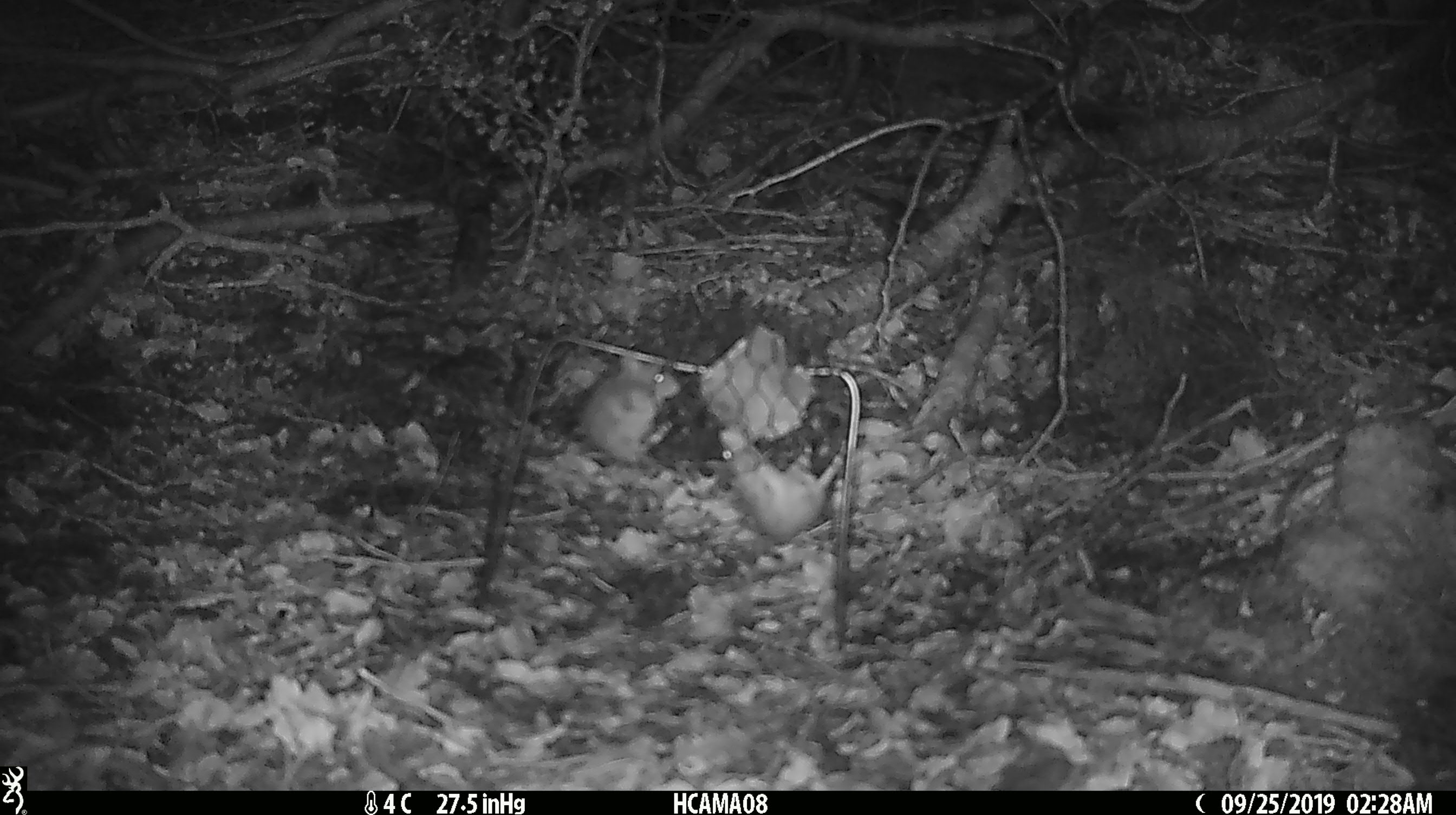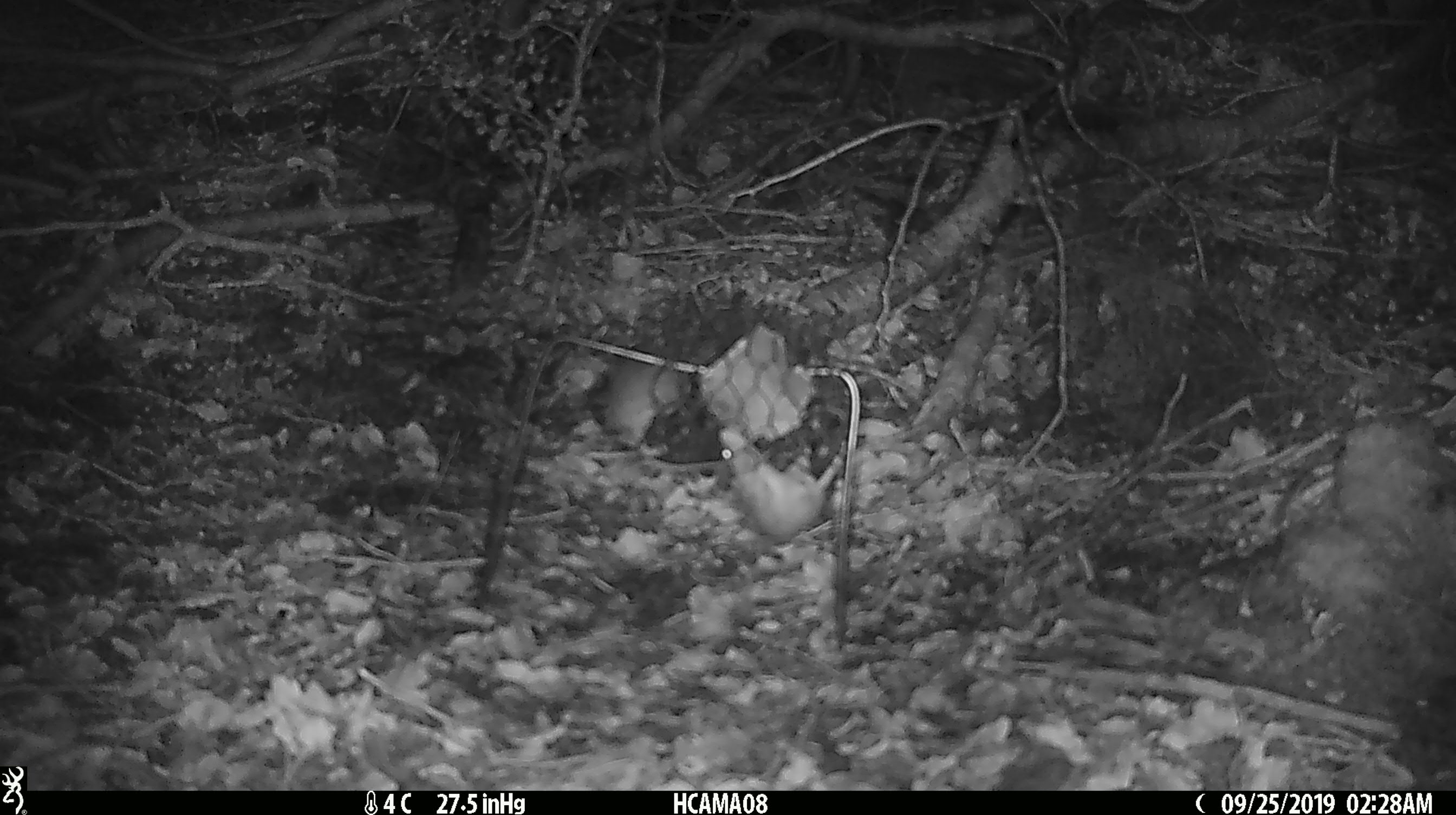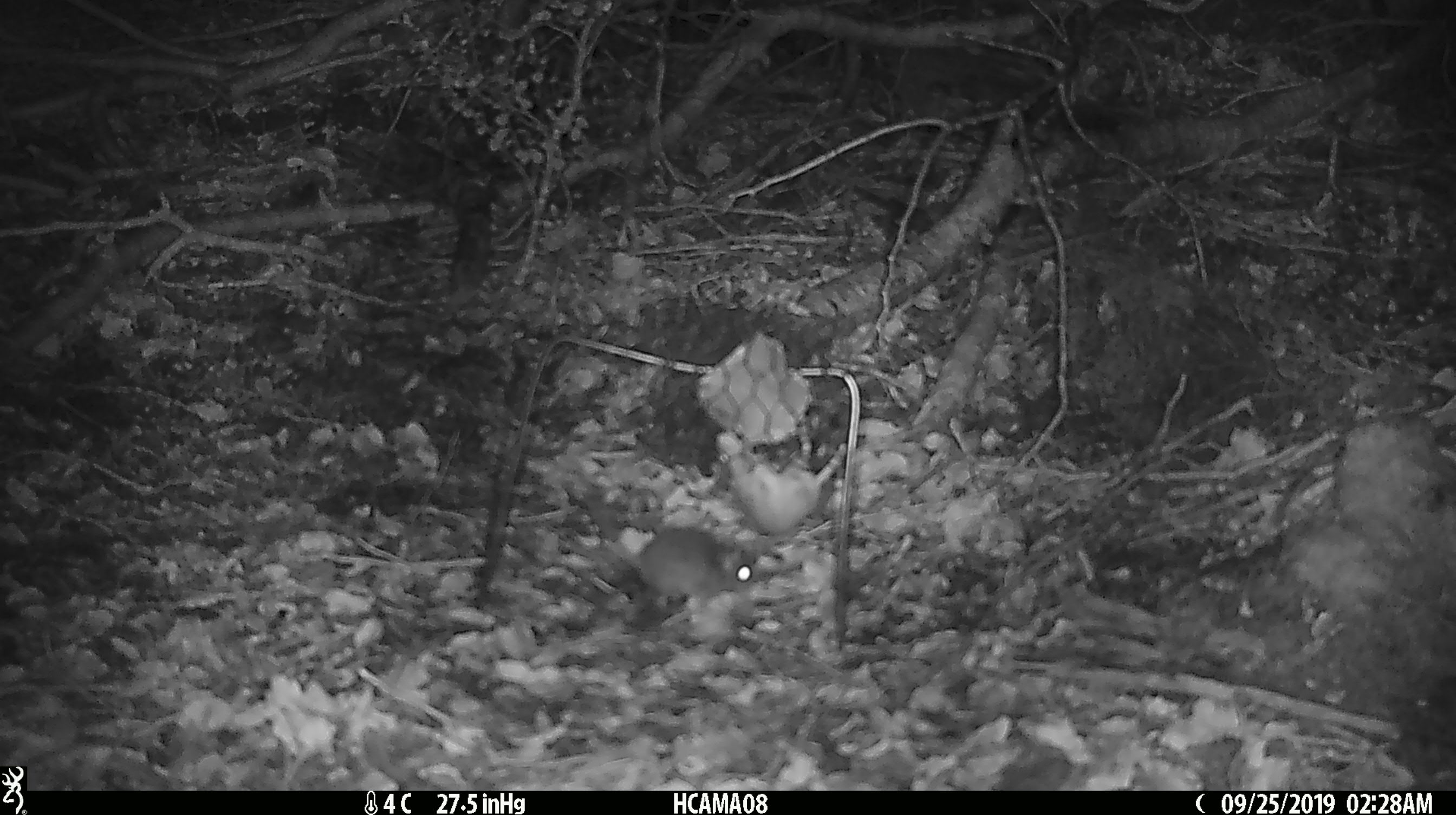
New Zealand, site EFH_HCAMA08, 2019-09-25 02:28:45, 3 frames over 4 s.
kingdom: Animalia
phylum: Chordata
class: Mammalia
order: Rodentia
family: Muridae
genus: Mus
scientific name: Mus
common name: mouse